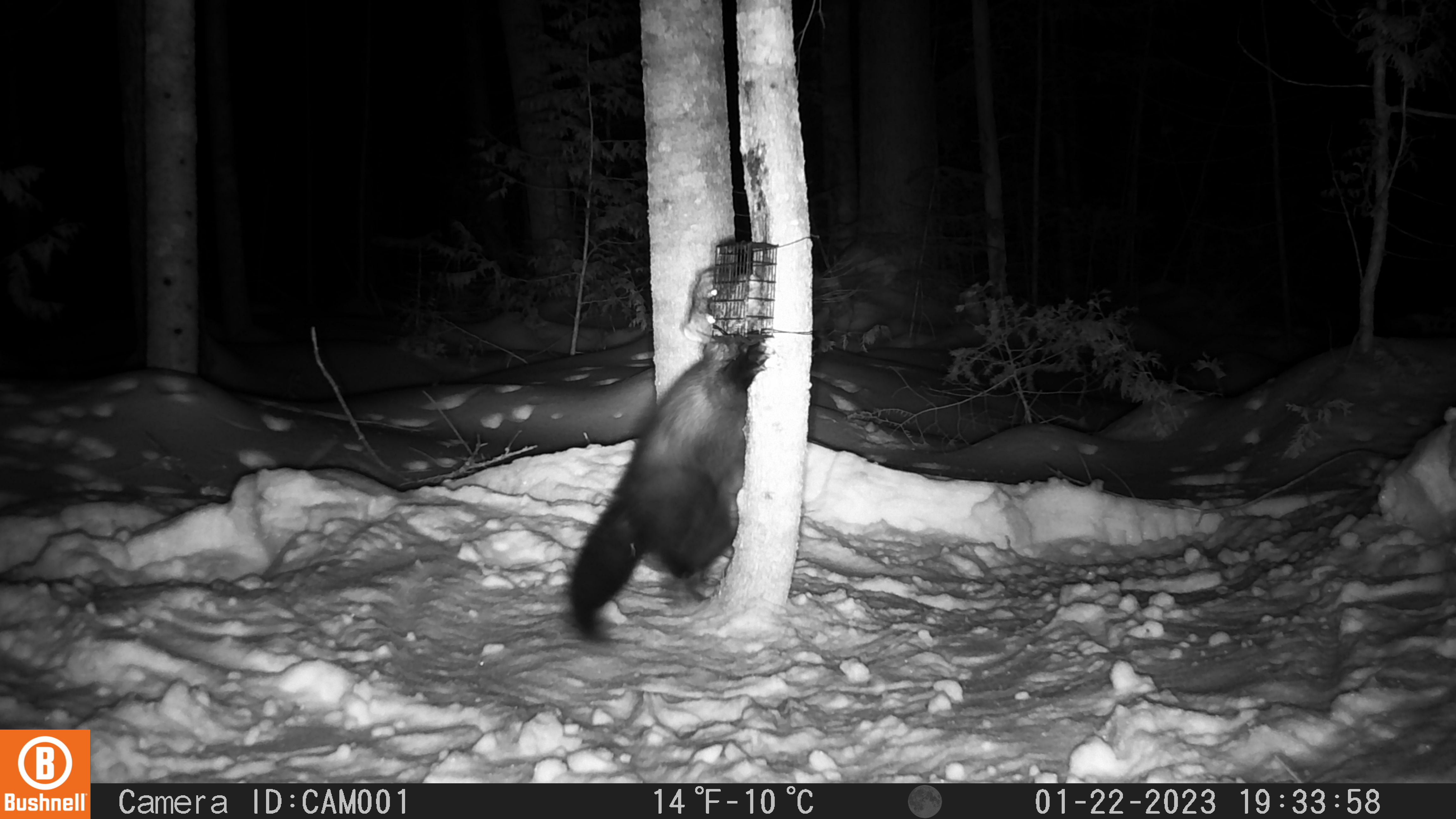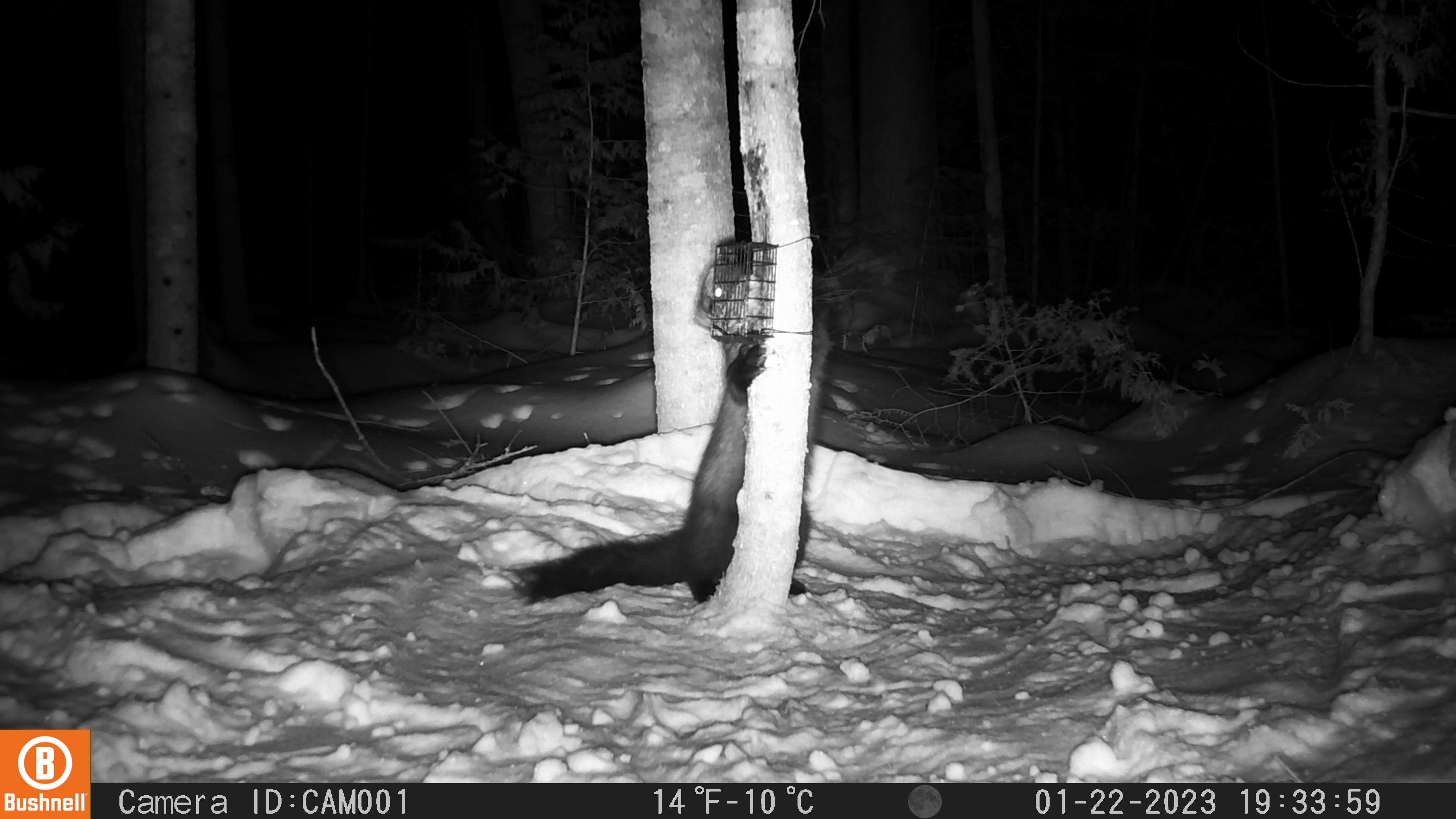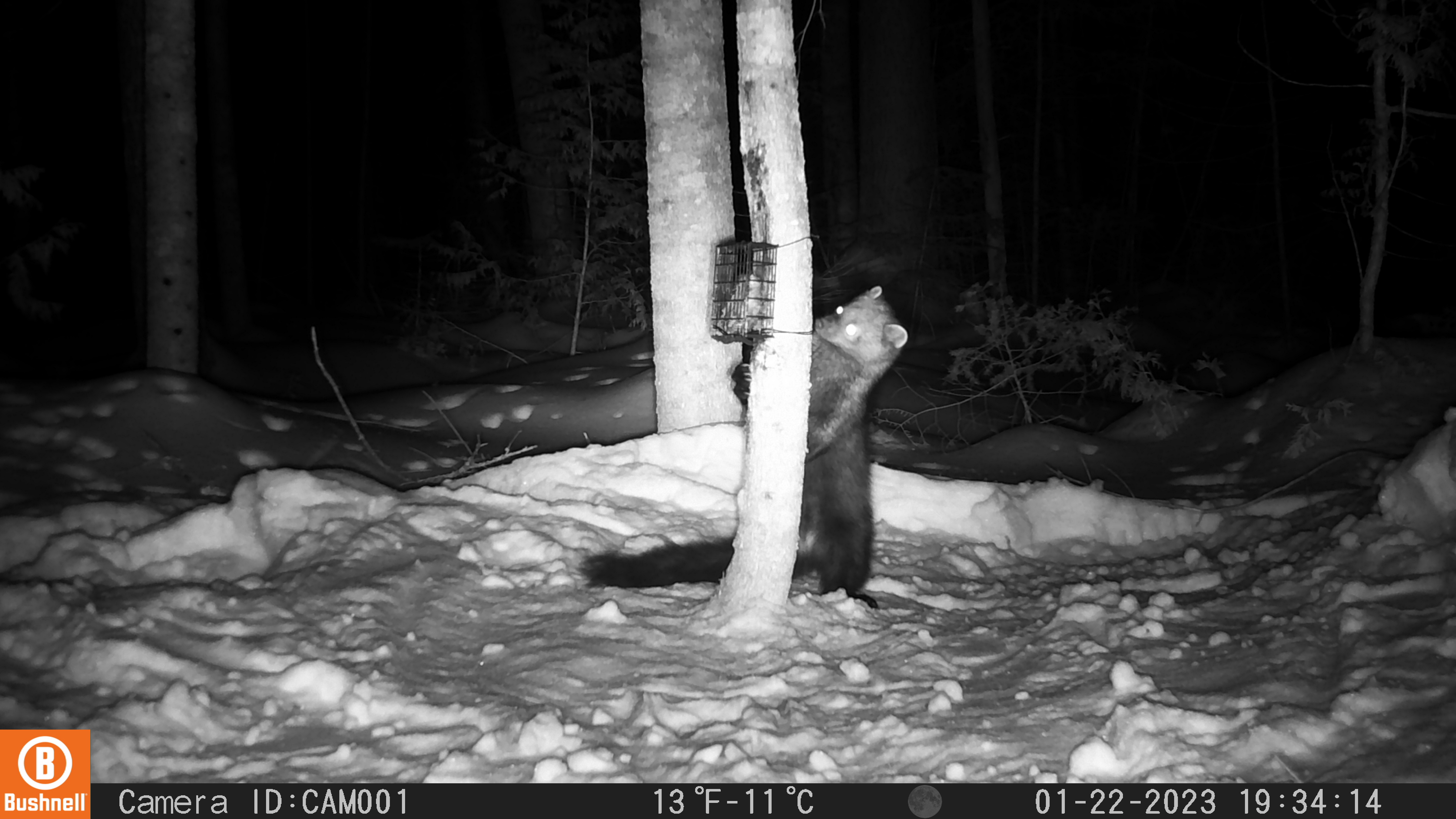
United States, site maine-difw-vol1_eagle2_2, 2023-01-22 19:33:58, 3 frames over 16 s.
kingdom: Animalia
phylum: Chordata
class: Mammalia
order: Carnivora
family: Mustelidae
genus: Pekania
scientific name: Pekania pennanti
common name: fisher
Fisher (Pekania pennanti).